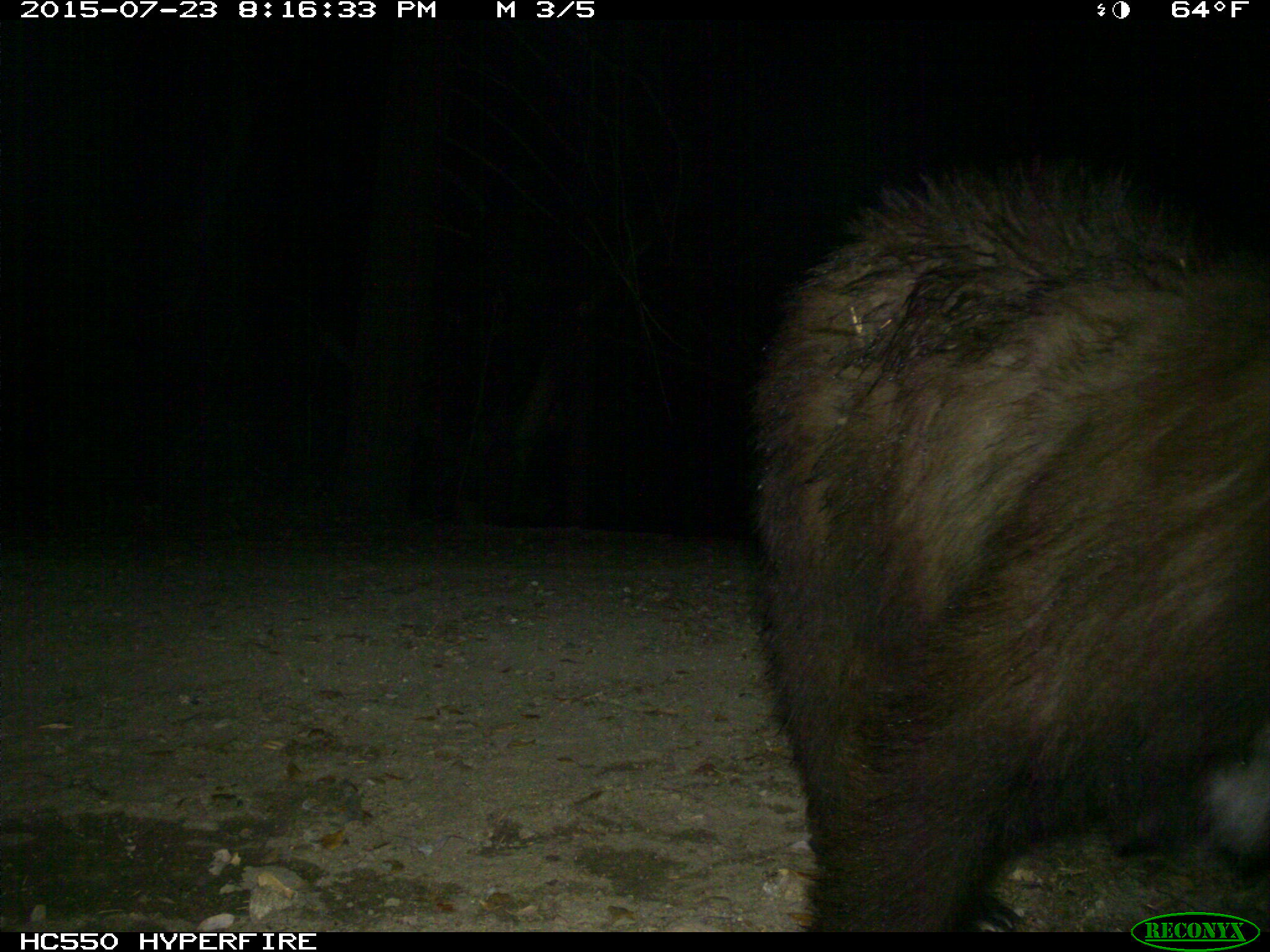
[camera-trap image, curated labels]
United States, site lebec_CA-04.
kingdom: Animalia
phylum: Chordata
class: Mammalia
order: Carnivora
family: Ursidae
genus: Ursus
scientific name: Ursus americanus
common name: american black bear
Ursus americanus (american black bear).